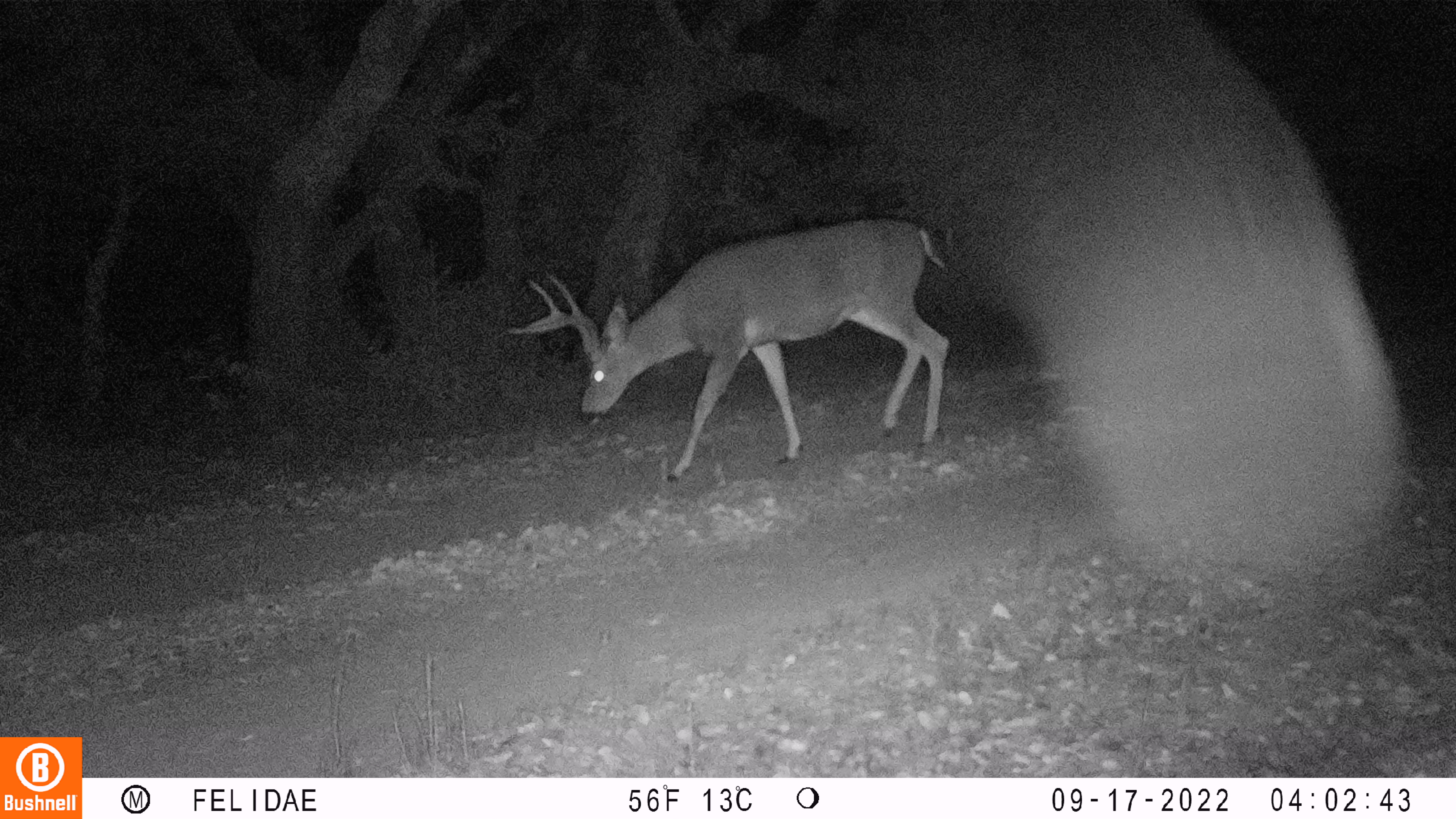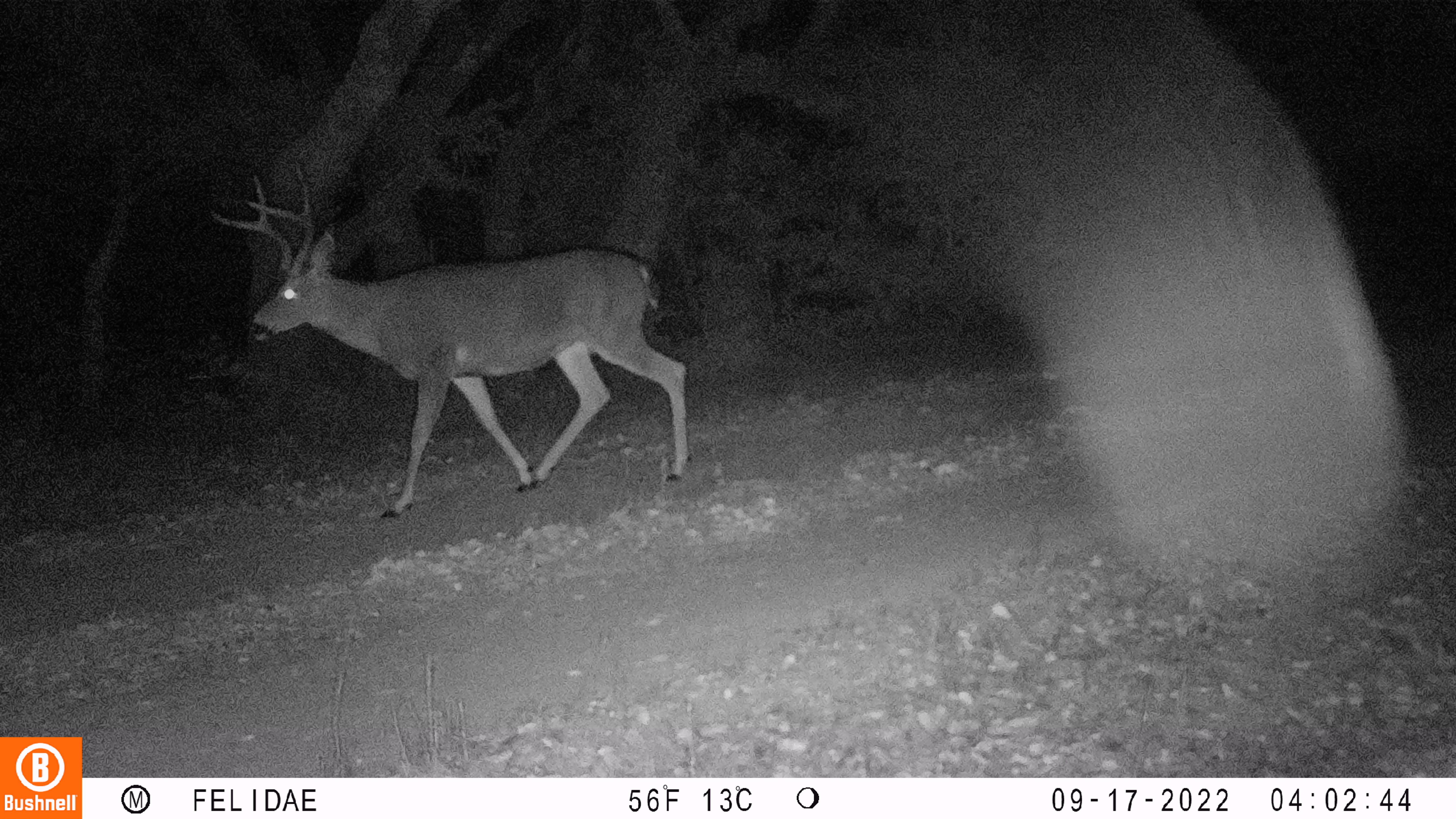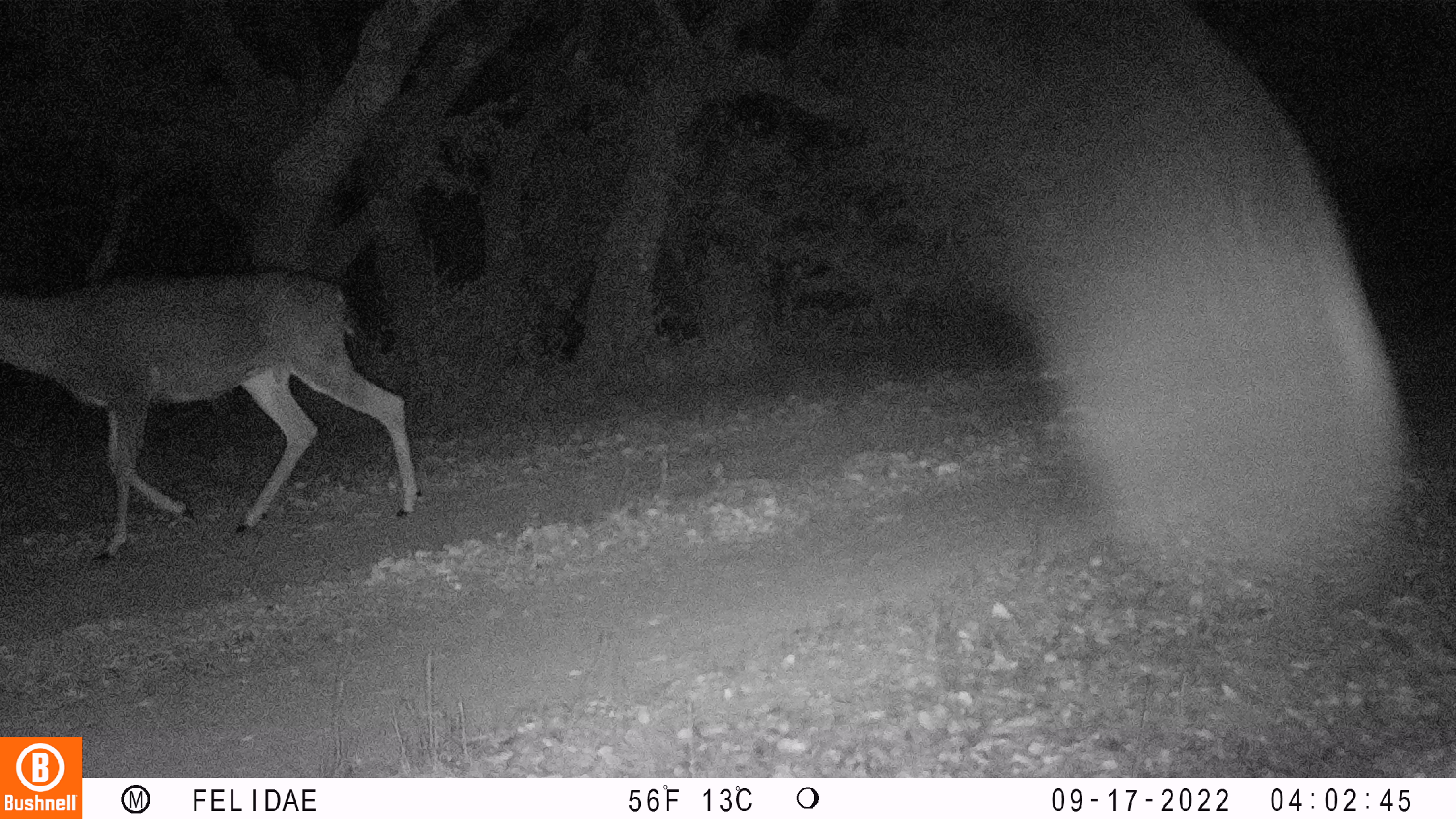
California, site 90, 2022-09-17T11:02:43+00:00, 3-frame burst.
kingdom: Animalia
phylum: Chordata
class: Mammalia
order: Artiodactyla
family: Cervidae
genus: Odocoileus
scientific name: Odocoileus hemionus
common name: mule deer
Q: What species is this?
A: Mule deer (Odocoileus hemionus).